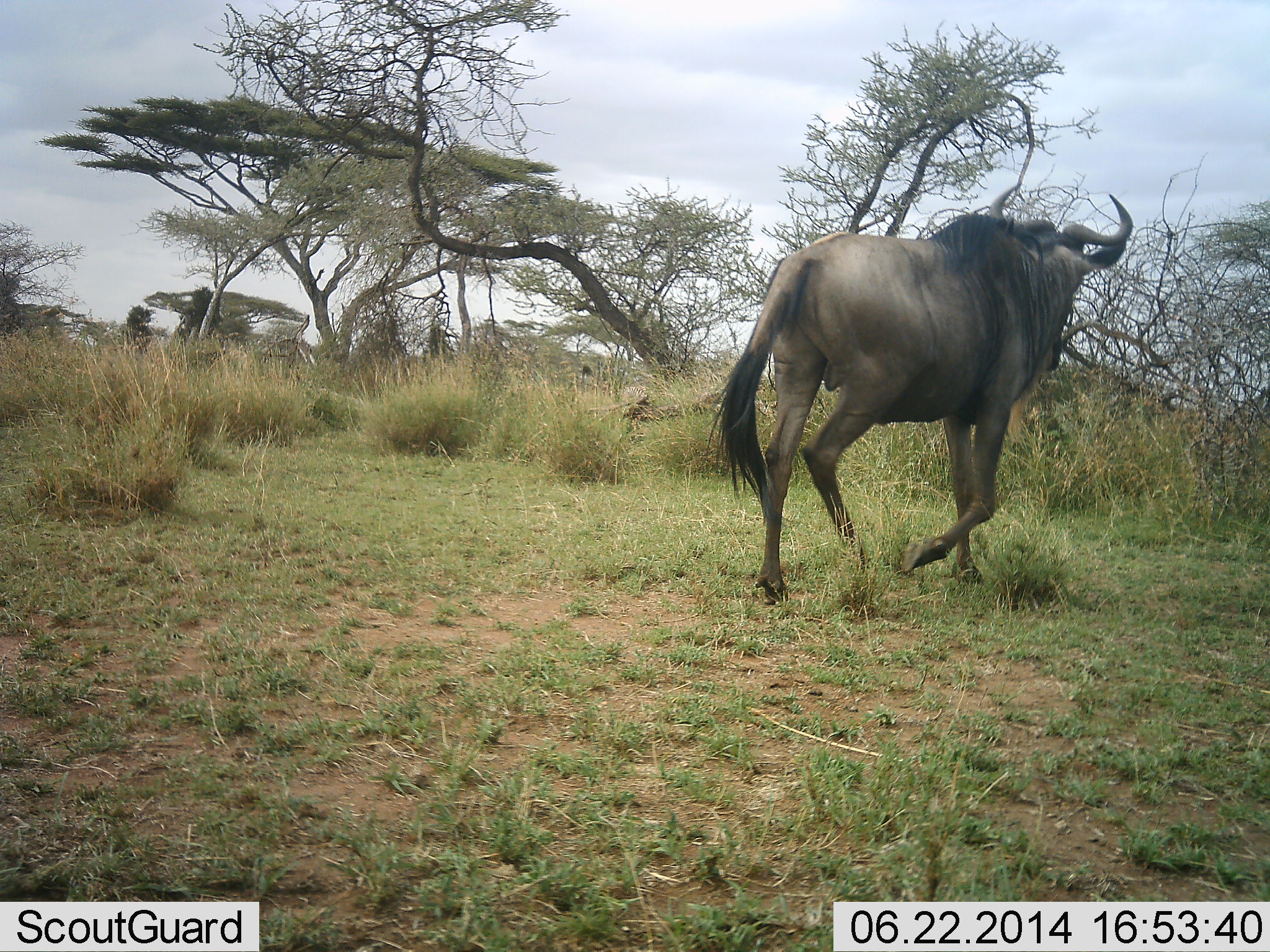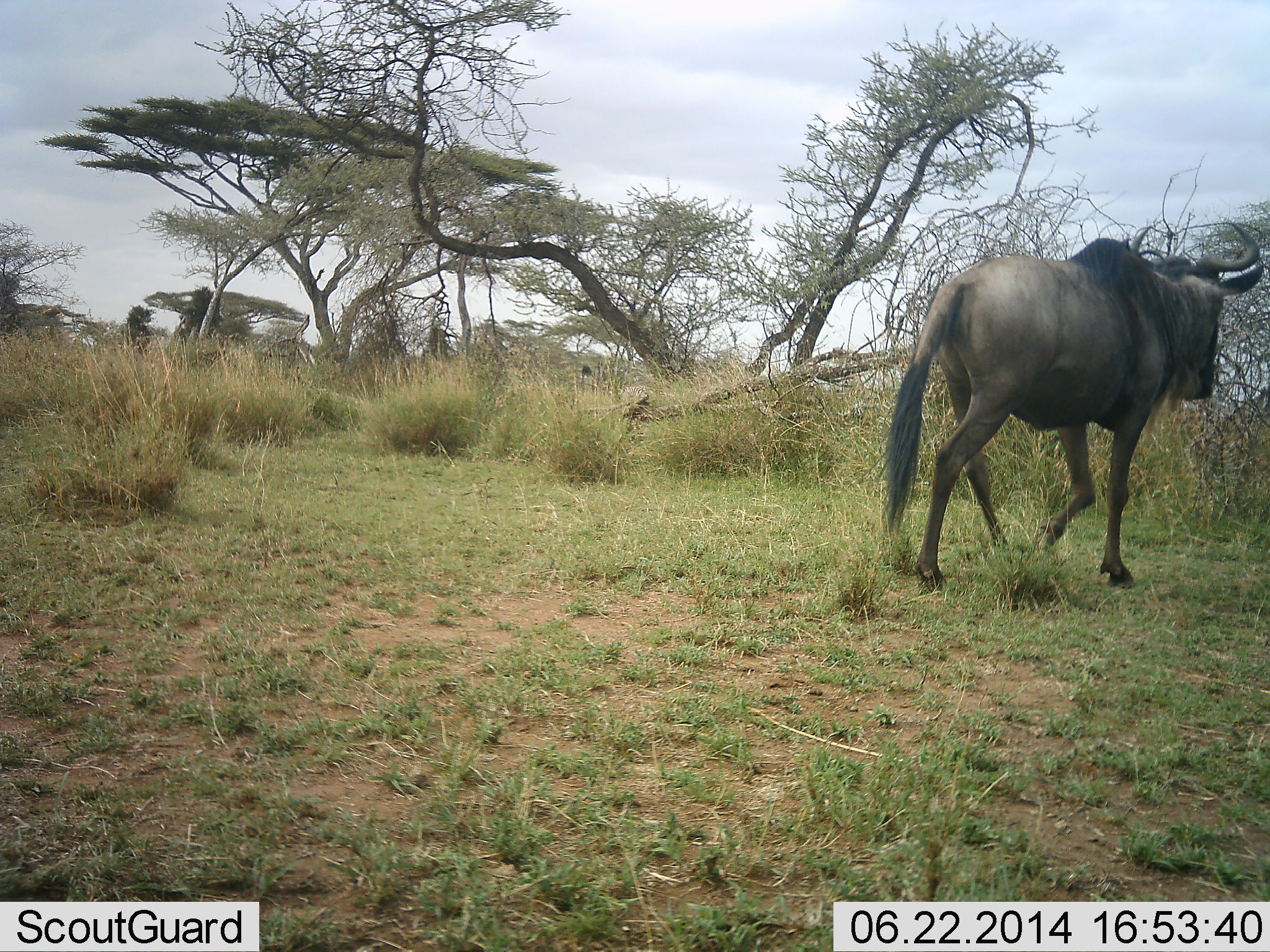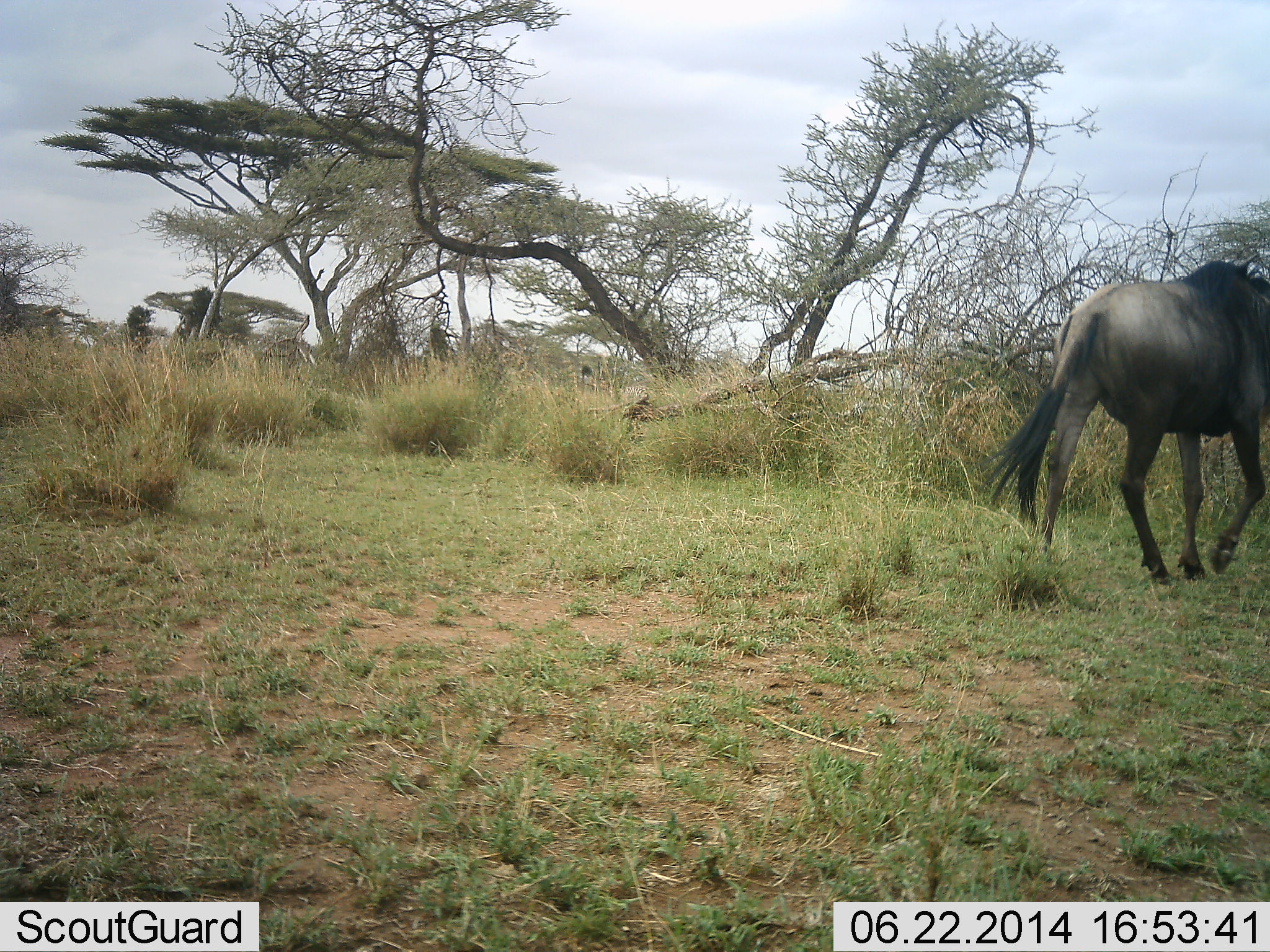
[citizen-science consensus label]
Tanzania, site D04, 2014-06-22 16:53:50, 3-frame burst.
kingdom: Animalia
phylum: Chordata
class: Mammalia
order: Artiodactyla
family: Bovidae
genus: Connochaetes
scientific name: Connochaetes taurinus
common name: blue wildebeest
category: wildebeest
Wildebeest (blue wildebeest) (Connochaetes taurinus), count 1. Behavior (volunteer vote fractions): standing 10%, resting 0%, moving 100%, interacting 0%. Young present (vote fraction): 0%. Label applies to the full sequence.